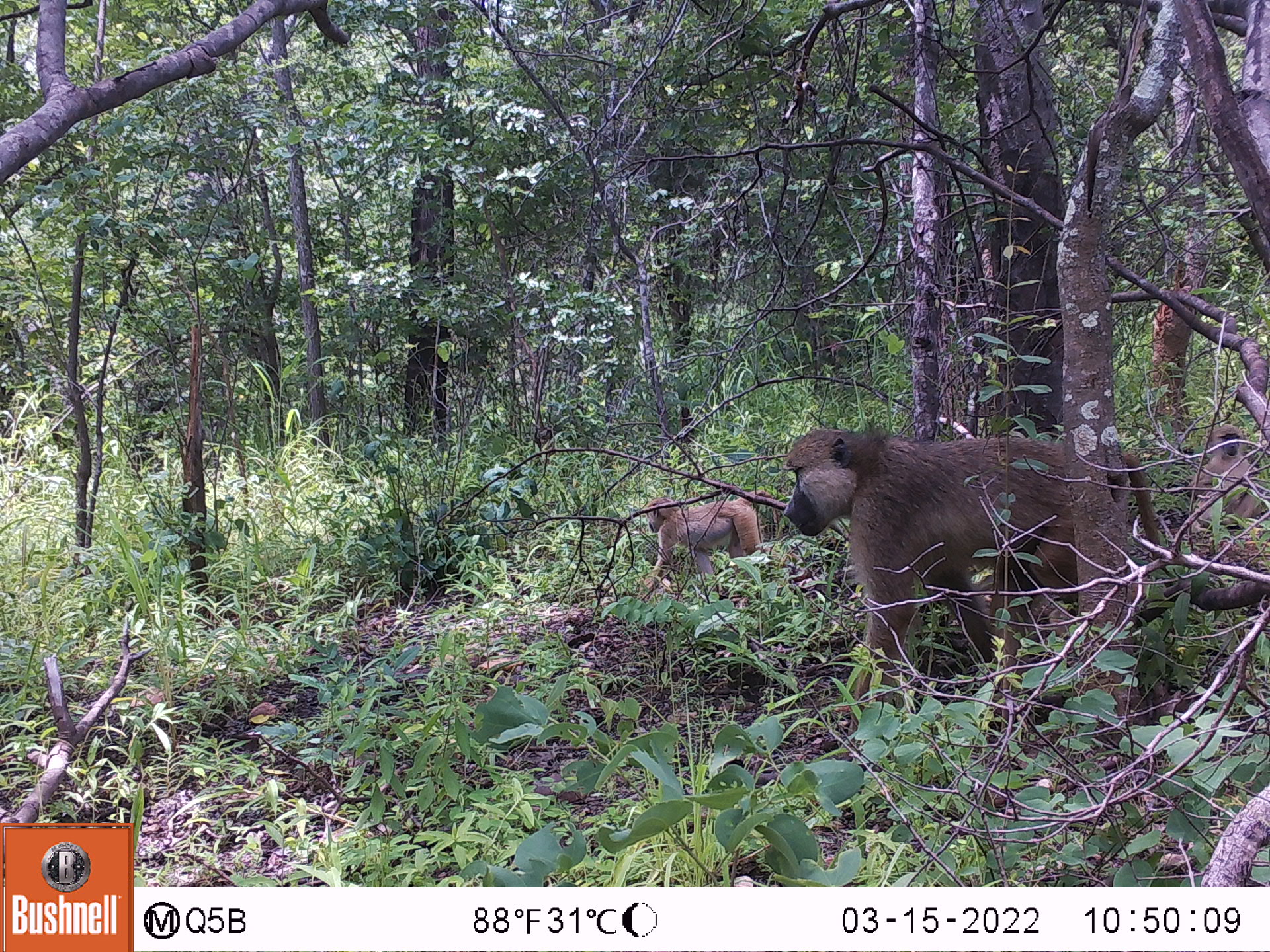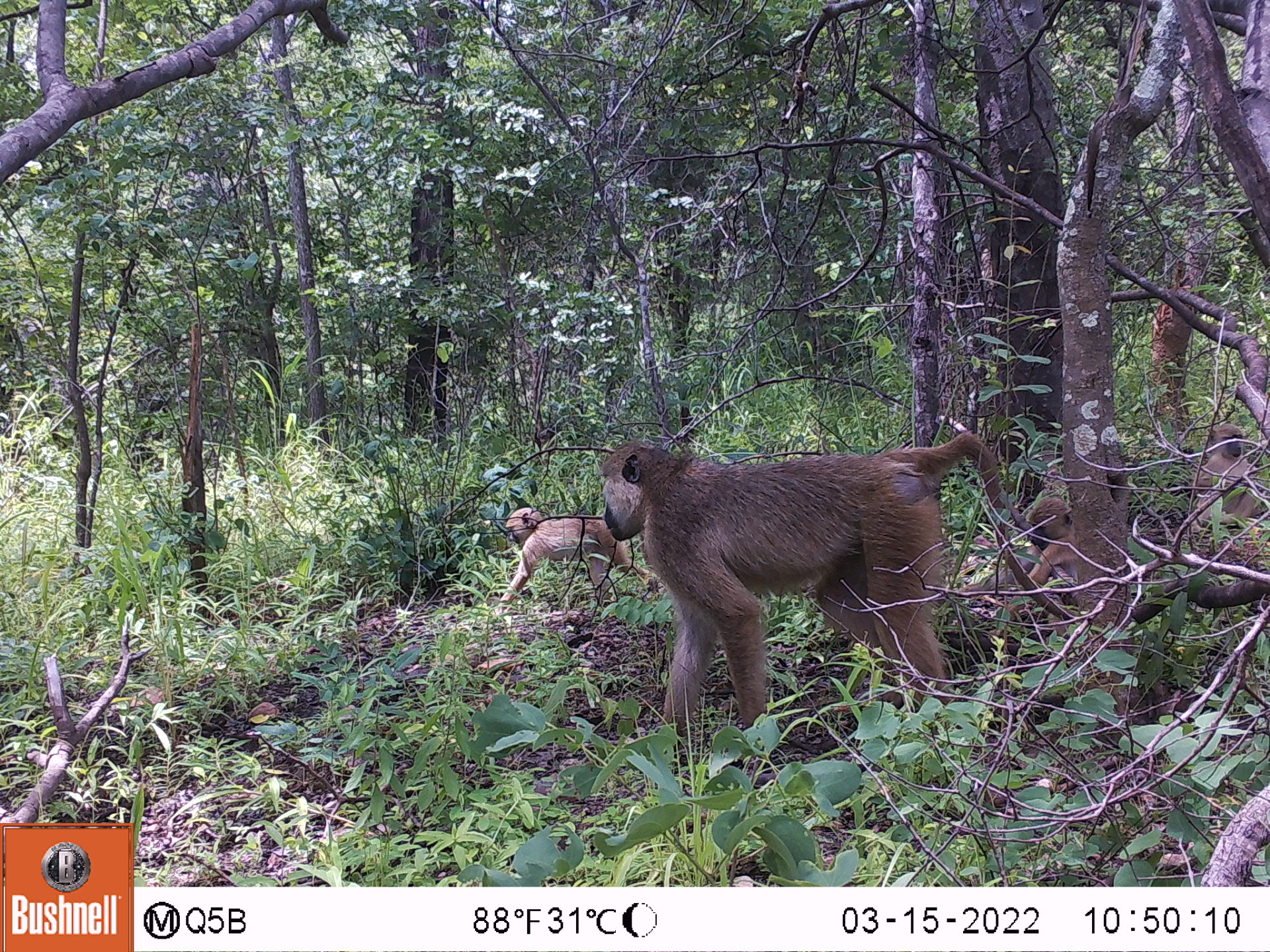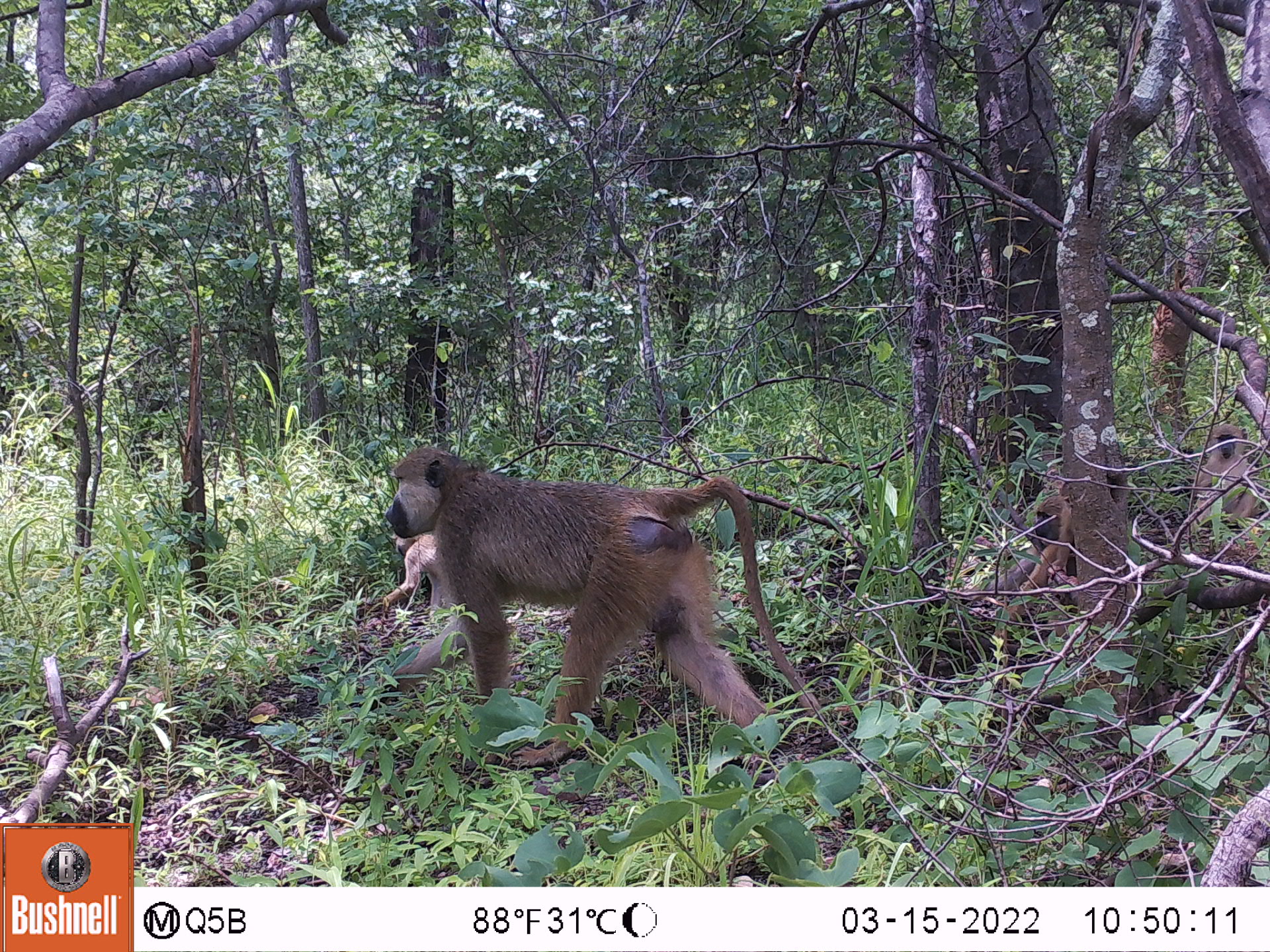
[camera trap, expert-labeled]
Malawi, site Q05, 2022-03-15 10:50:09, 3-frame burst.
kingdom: Animalia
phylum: Chordata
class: Mammalia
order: Primates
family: Cercopithecidae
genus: Papio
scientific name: Papio cynocephalus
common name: yellow baboon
Yellow baboon (Papio cynocephalus), count 3.